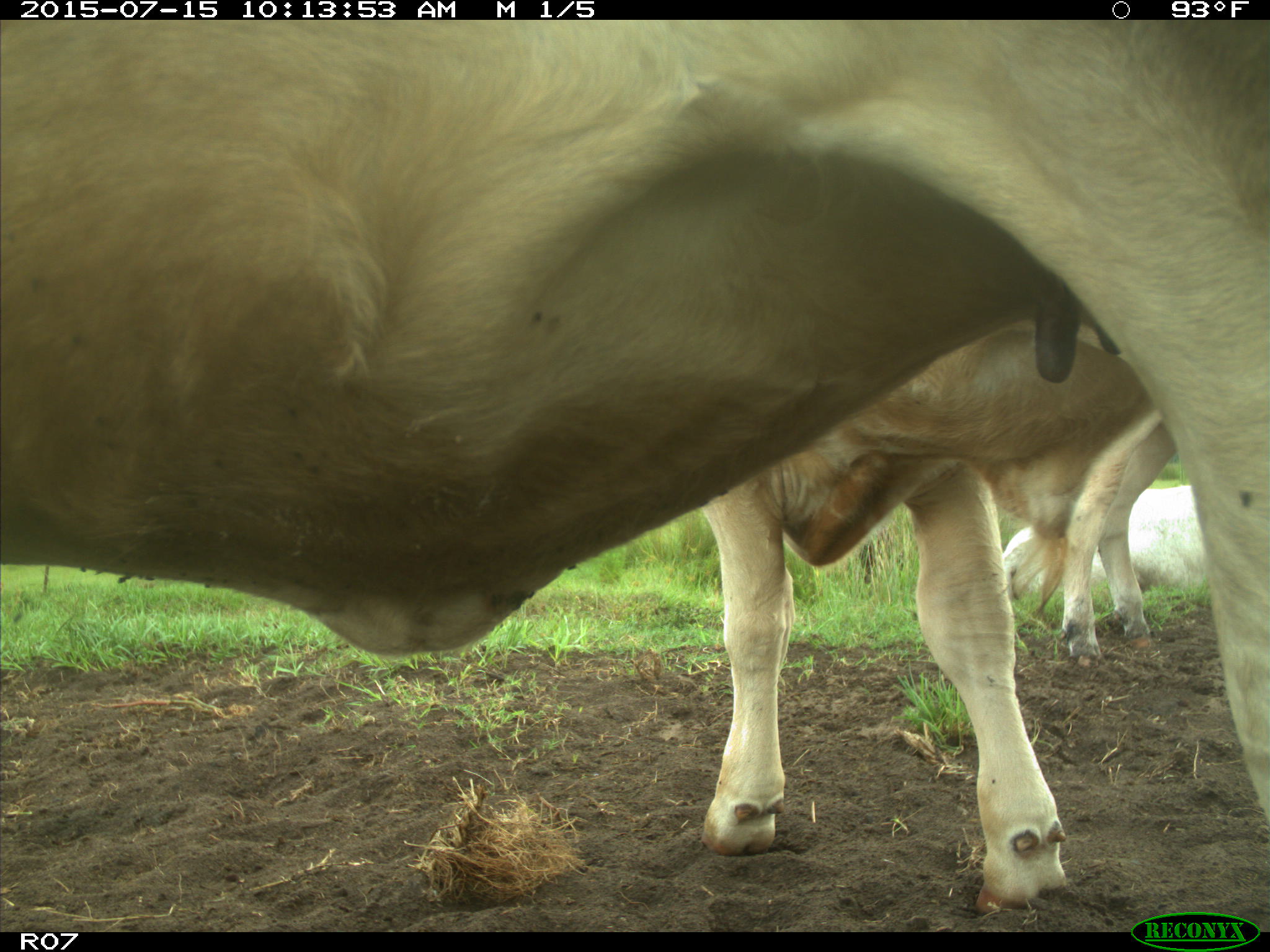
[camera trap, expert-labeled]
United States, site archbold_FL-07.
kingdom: Animalia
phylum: Chordata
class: Mammalia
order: Artiodactyla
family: Bovidae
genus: Bos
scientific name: Bos taurus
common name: domestic cow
Bos taurus (domestic cow).